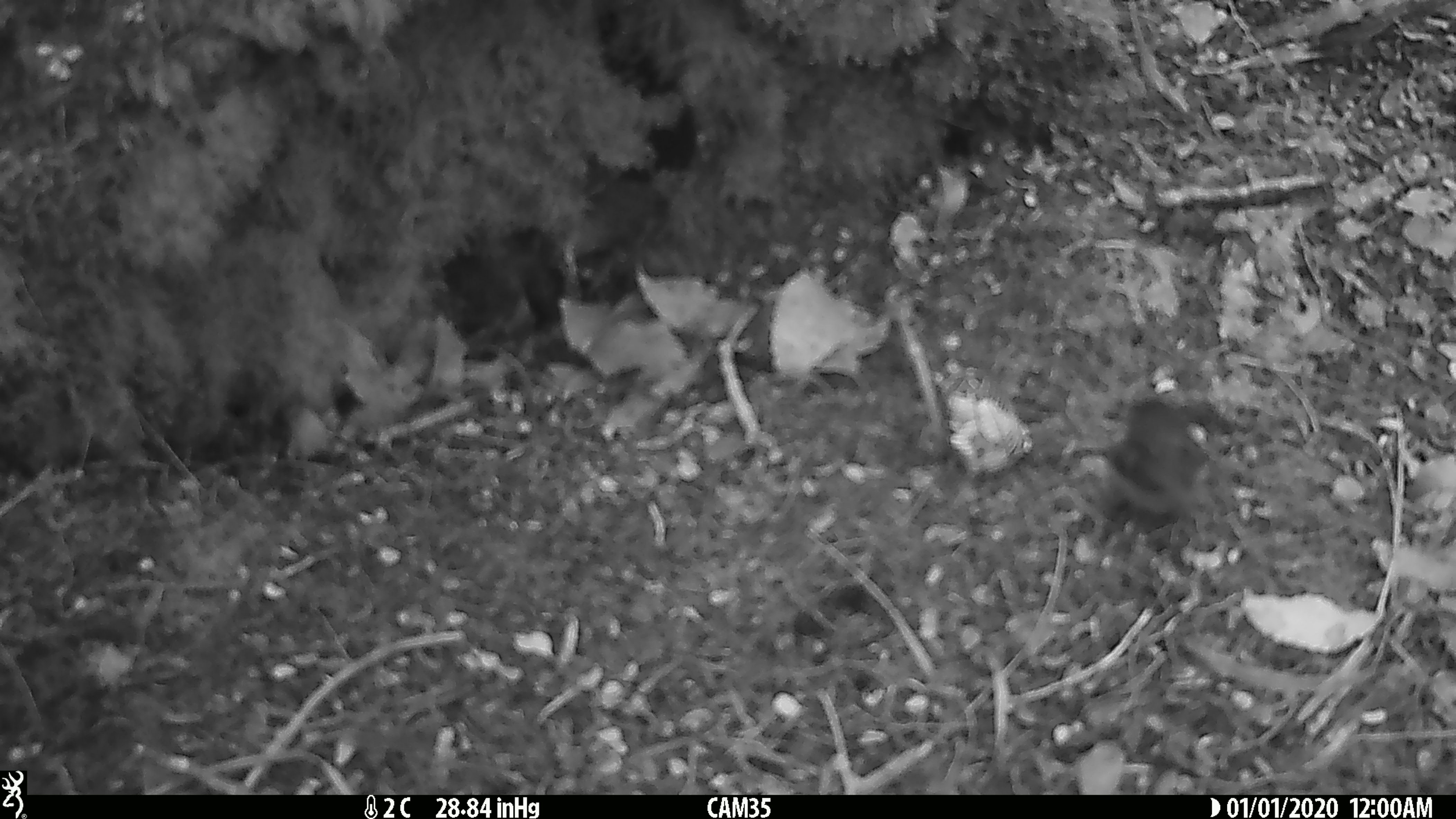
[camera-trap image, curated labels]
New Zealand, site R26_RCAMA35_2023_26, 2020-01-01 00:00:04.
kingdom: Animalia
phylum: Chordata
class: Aves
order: Passeriformes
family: Acanthisittidae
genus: Acanthisitta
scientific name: Acanthisitta chloris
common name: rifleman